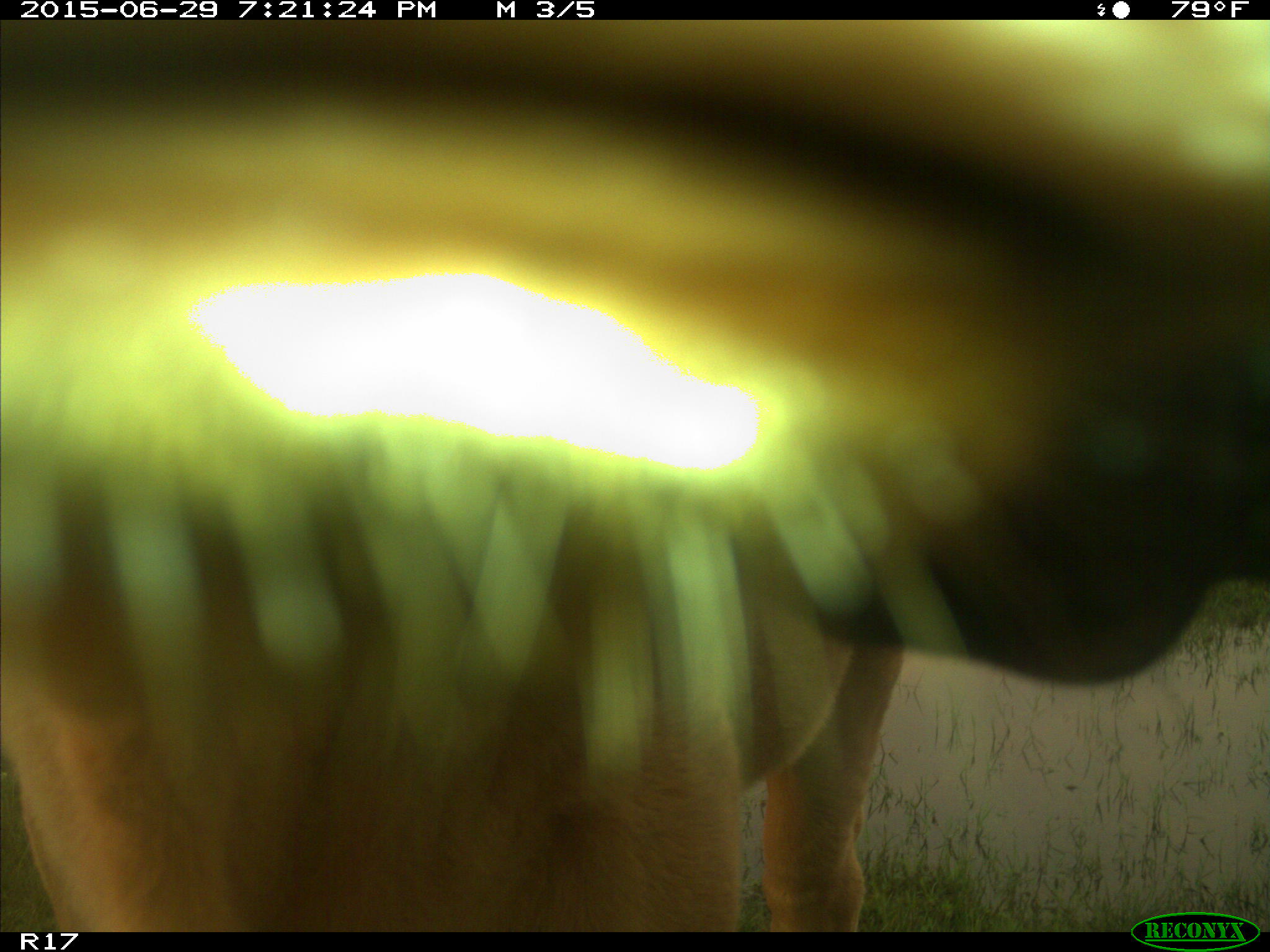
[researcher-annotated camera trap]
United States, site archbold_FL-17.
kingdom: Animalia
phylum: Chordata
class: Mammalia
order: Artiodactyla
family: Bovidae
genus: Bos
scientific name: Bos taurus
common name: domestic cow